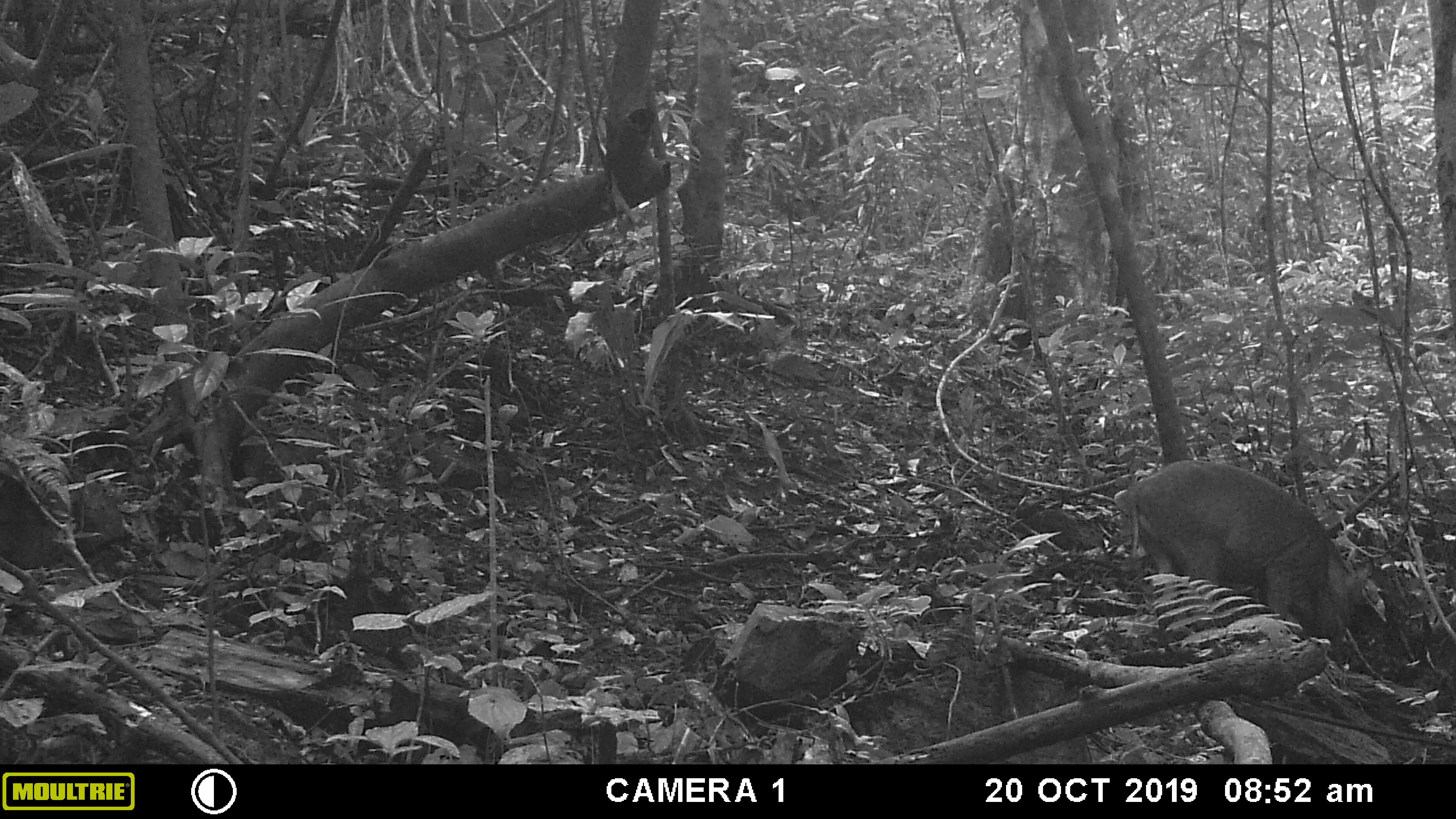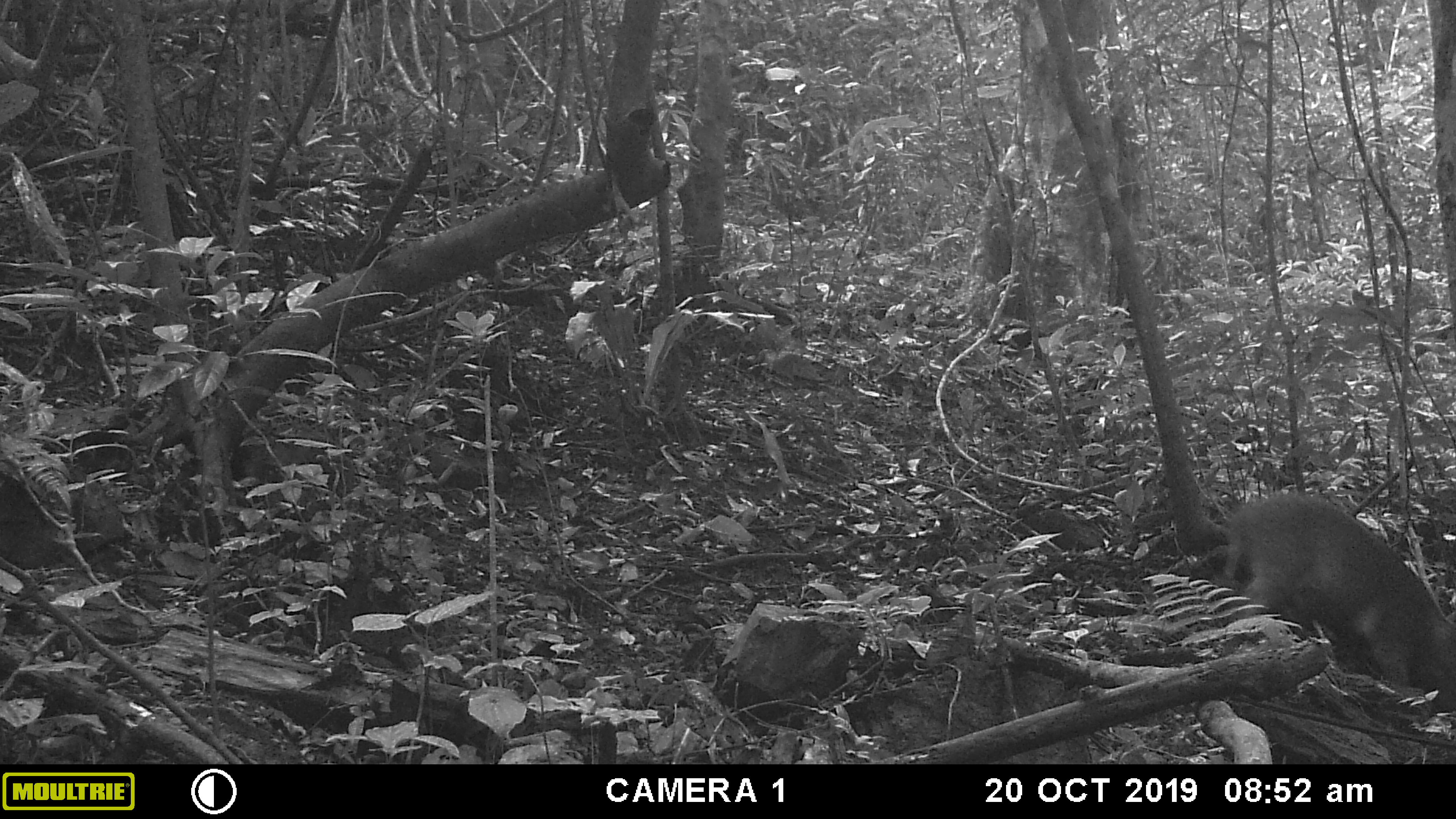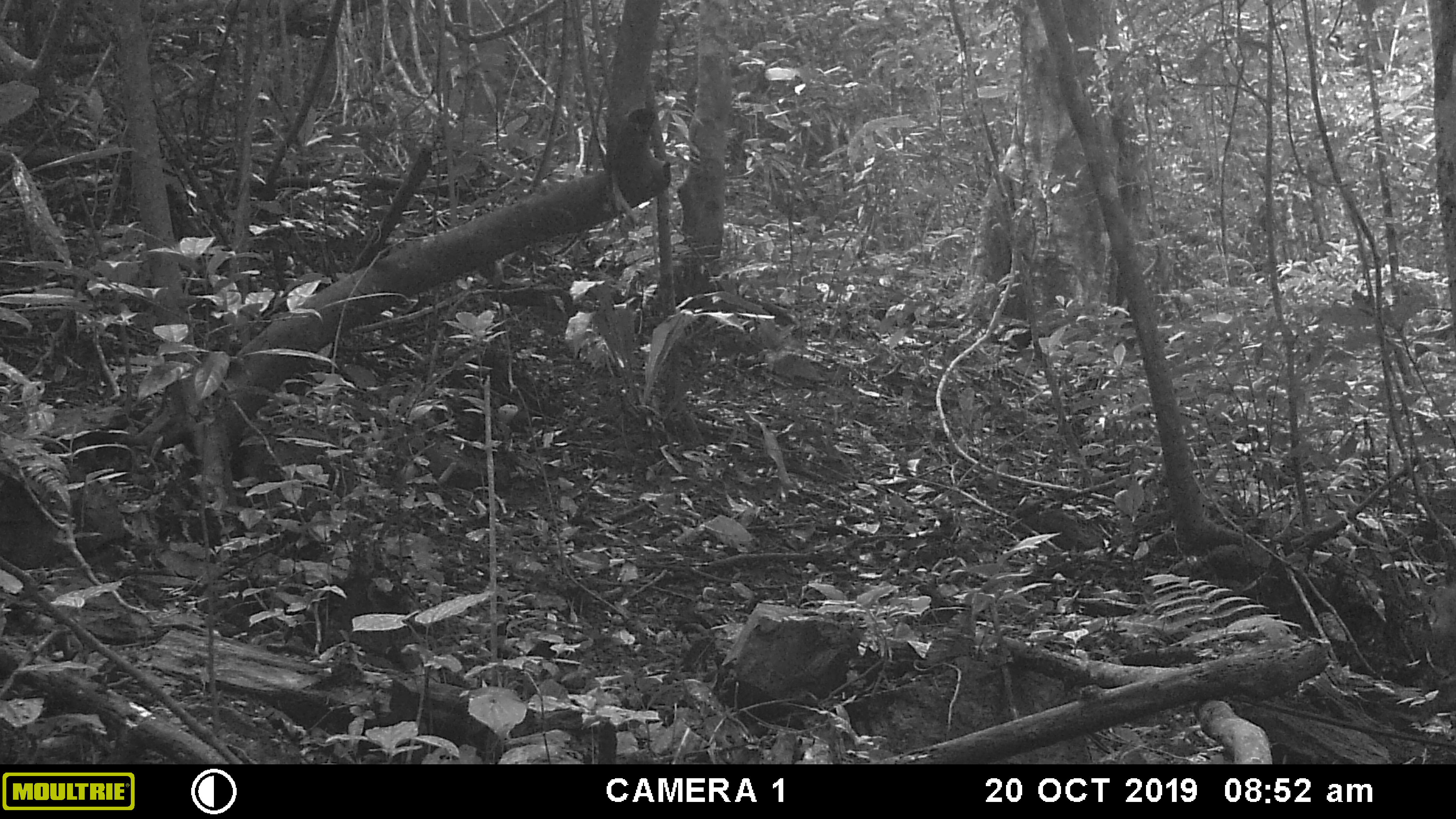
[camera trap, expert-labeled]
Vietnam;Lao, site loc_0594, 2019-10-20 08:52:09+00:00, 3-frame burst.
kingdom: Animalia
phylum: Chordata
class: Mammalia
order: Artiodactyla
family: Suidae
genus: Sus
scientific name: Sus scrofa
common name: eurasian wild pig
Eurasian wild pig (Sus scrofa). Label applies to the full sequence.